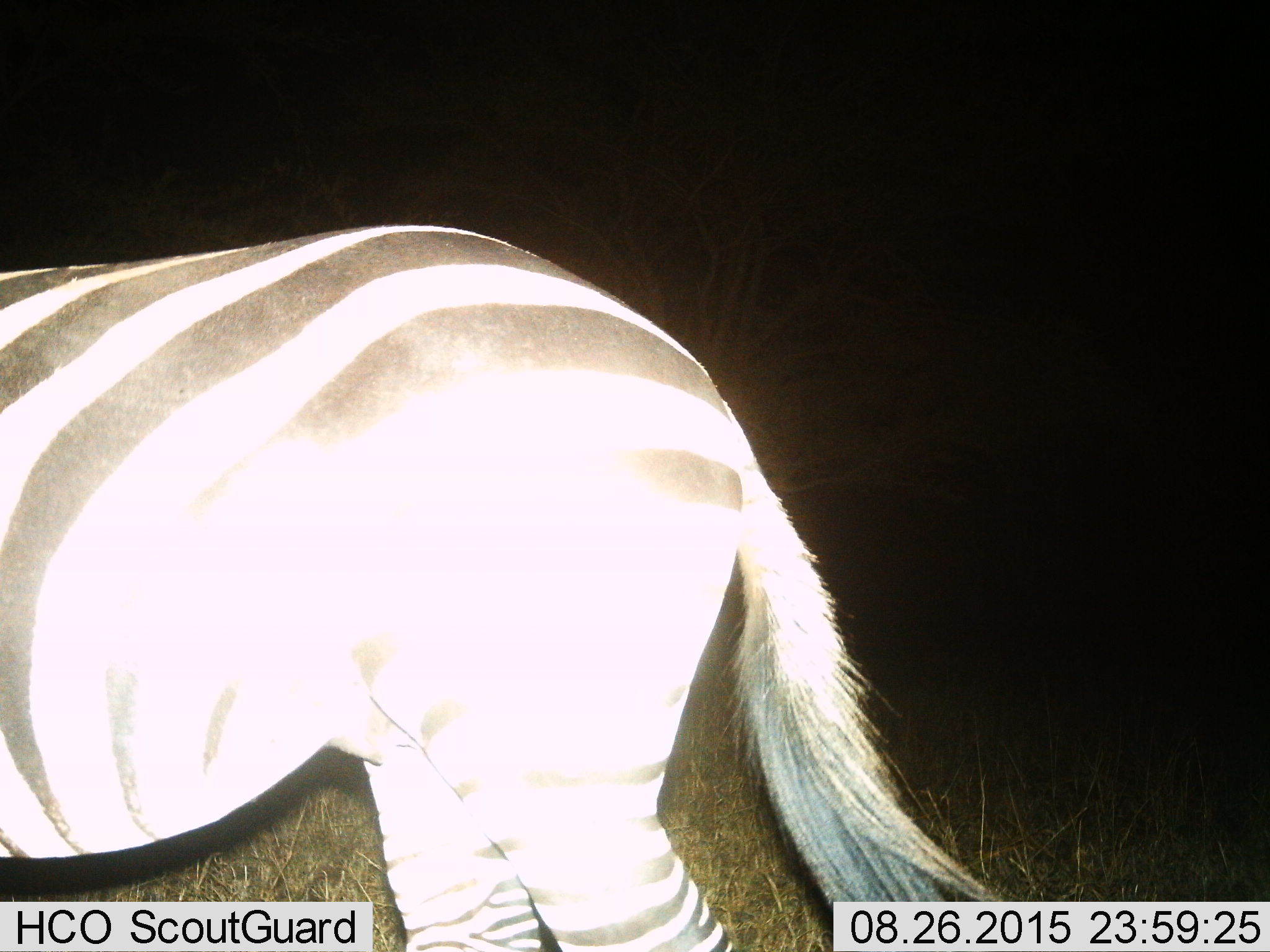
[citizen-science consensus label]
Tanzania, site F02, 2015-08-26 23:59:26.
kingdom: Animalia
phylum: Chordata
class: Mammalia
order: Perissodactyla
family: Equidae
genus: Equus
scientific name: Equus quagga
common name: plains zebra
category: zebra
Zebra (plains zebra) (Equus quagga), count 1. Behavior (volunteer vote fractions): standing 55%, resting 0%, moving 45%, interacting 0%. Young present (vote fraction): 0%. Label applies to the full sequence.